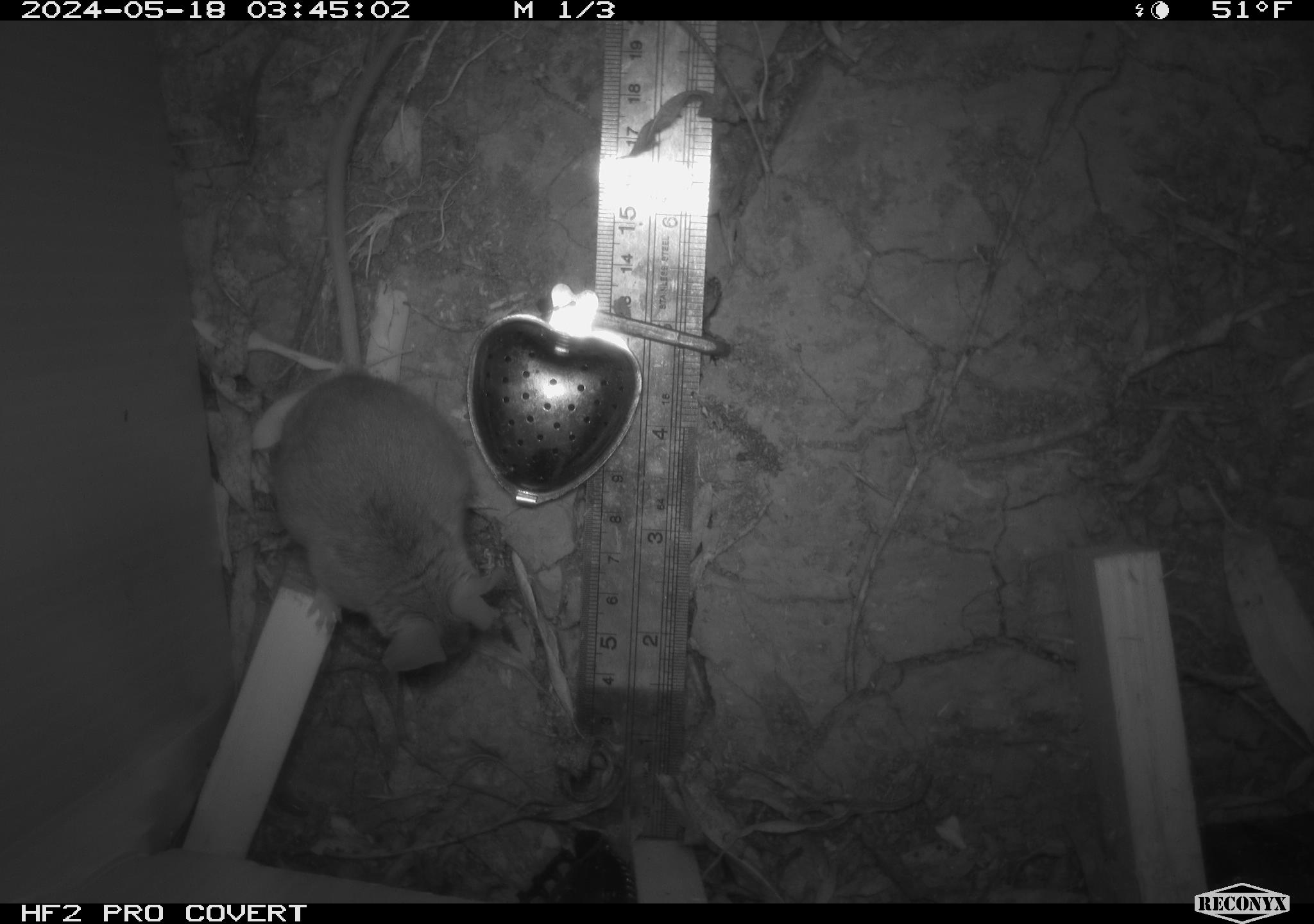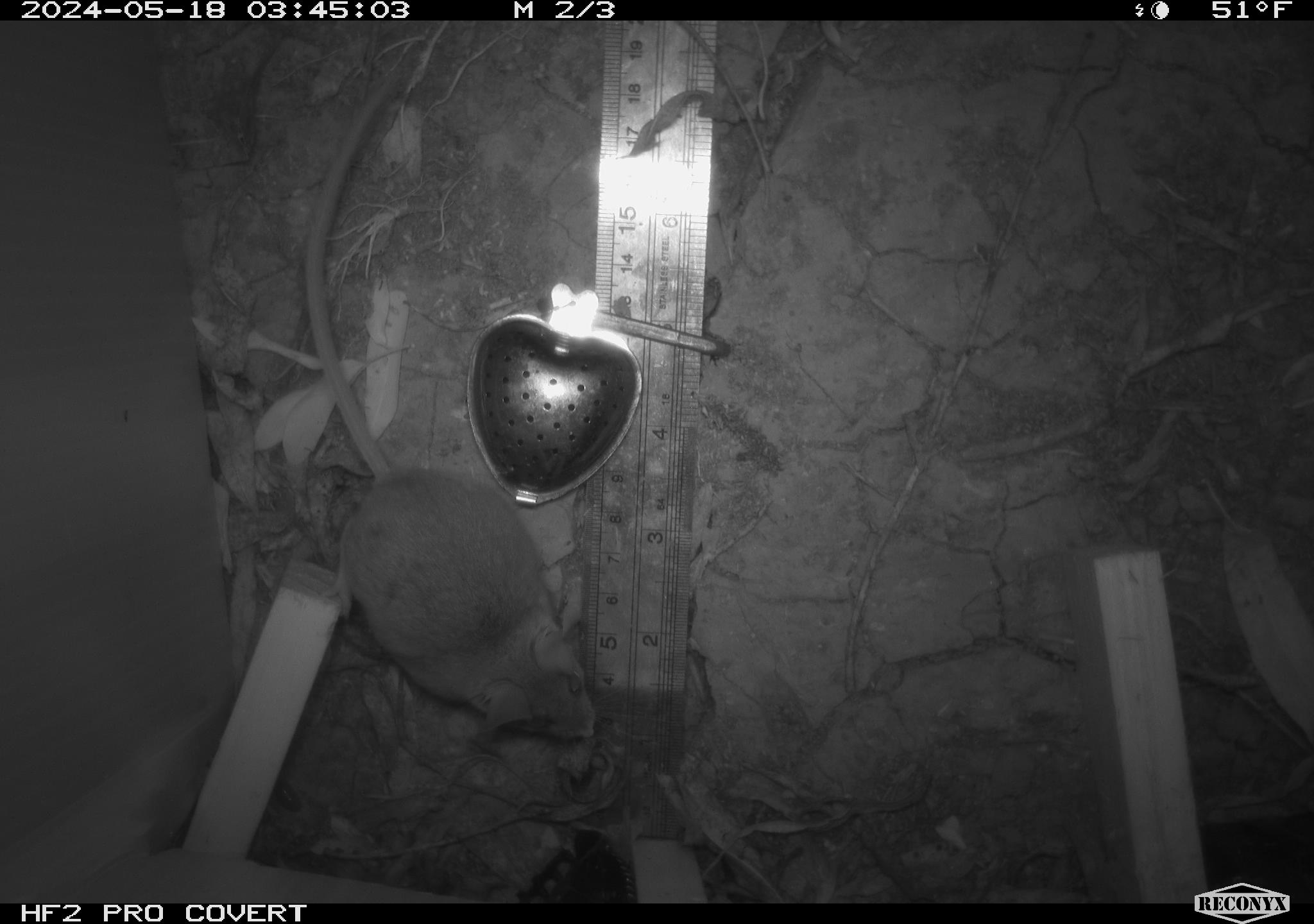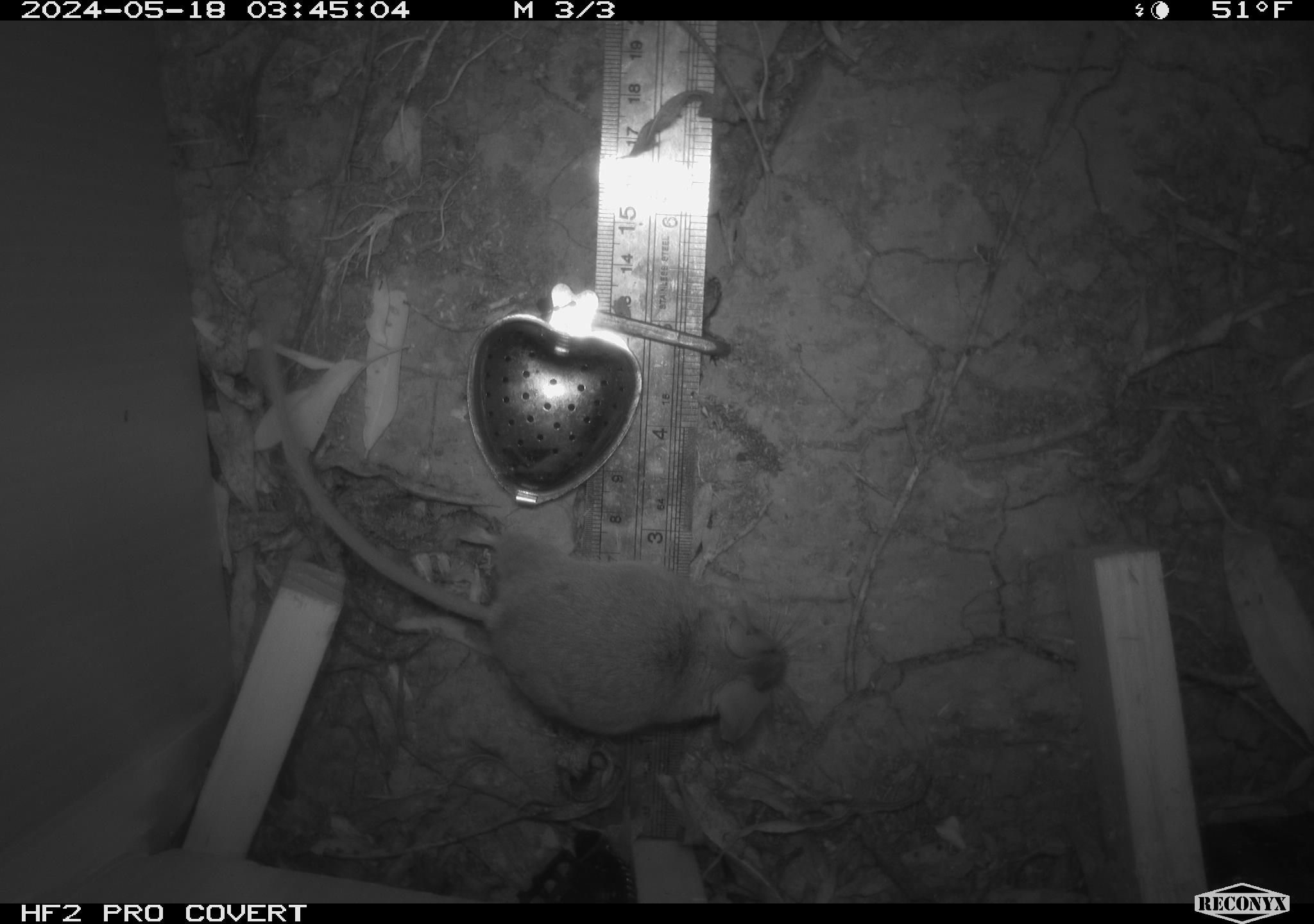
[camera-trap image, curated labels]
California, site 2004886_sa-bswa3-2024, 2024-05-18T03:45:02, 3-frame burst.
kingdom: Animalia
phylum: Chordata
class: Mammalia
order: Rodentia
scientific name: Rodentia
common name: mouse species